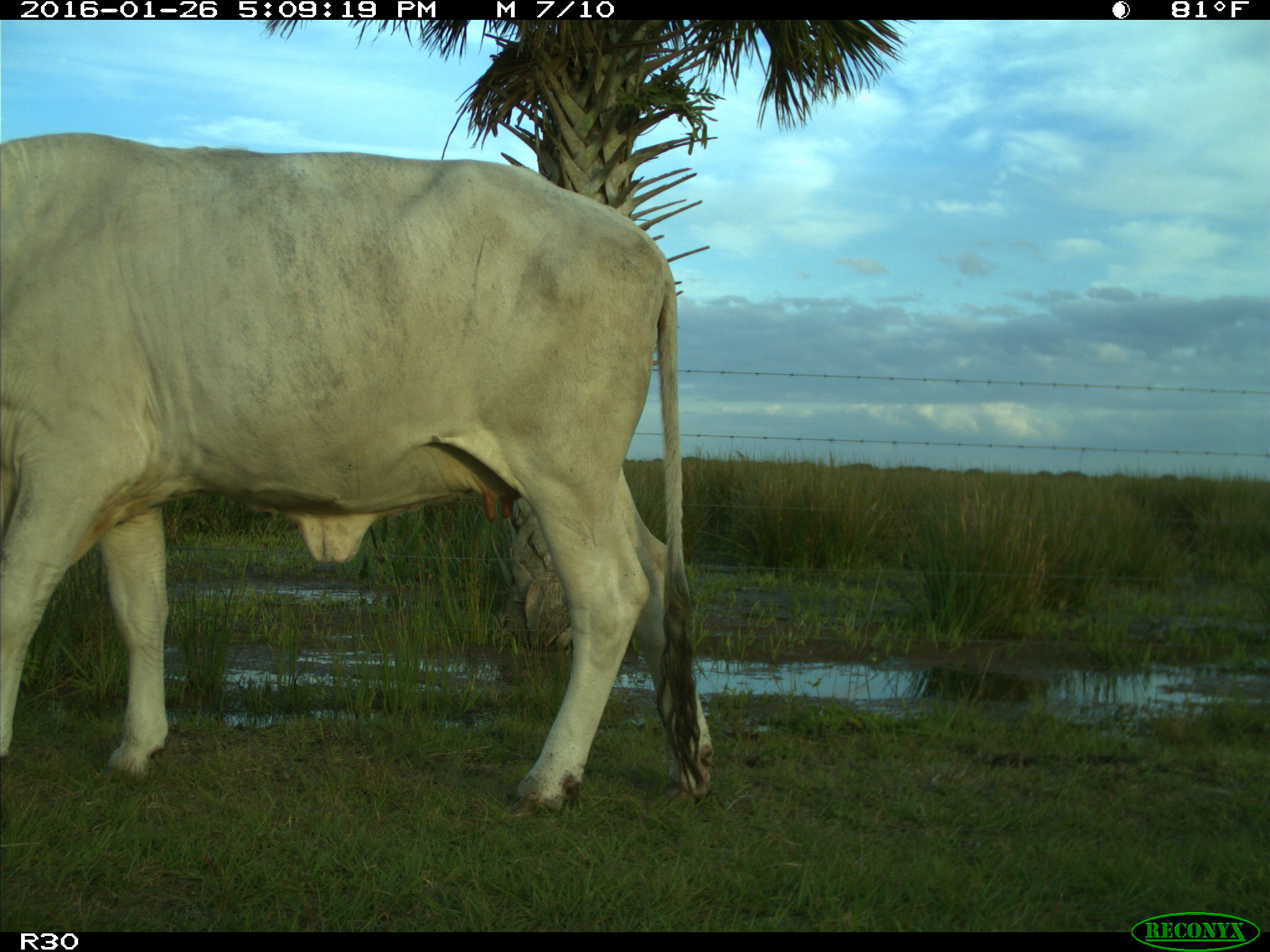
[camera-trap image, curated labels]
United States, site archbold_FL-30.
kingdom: Animalia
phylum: Chordata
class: Mammalia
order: Artiodactyla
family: Bovidae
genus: Bos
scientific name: Bos taurus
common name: domestic cow